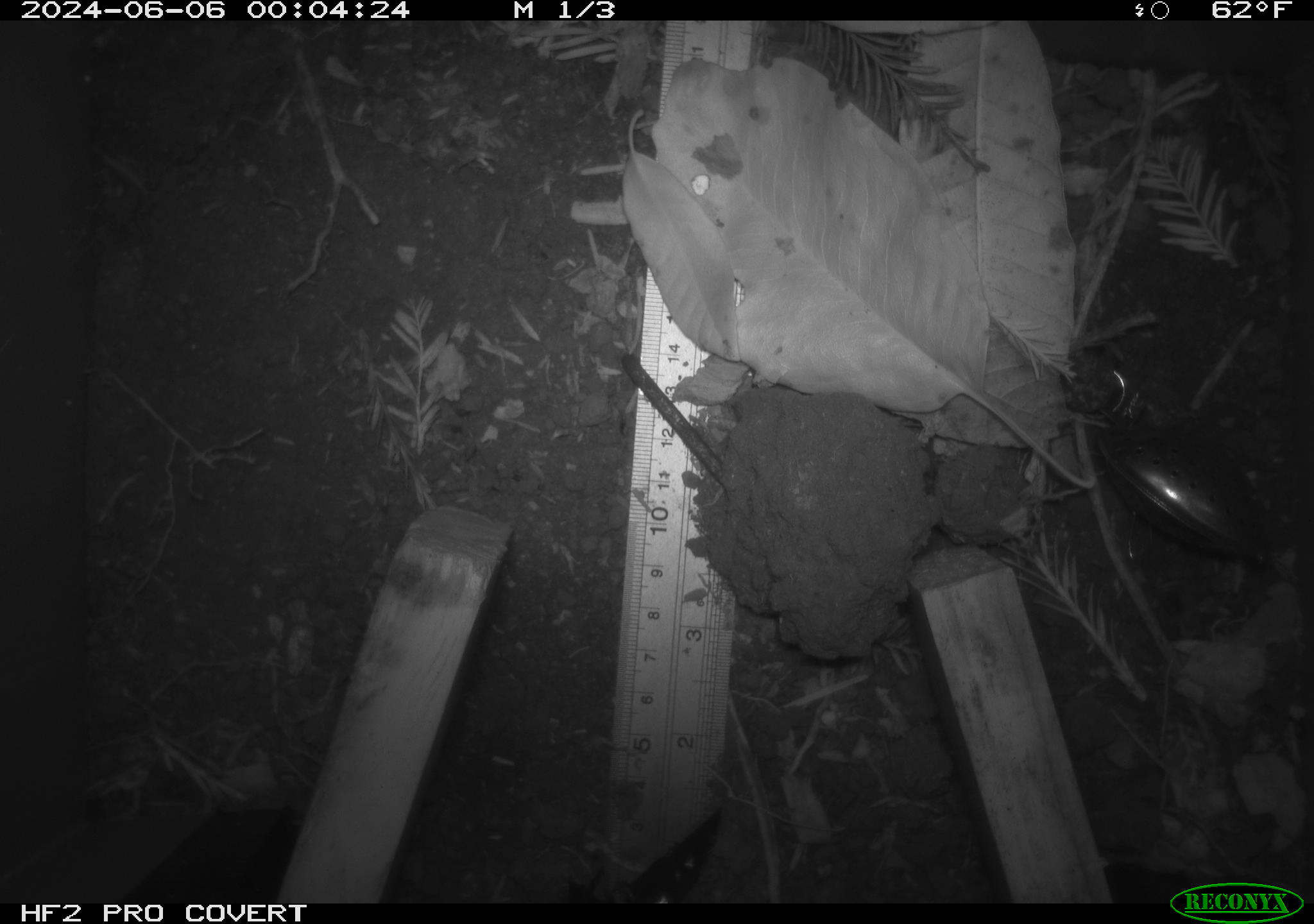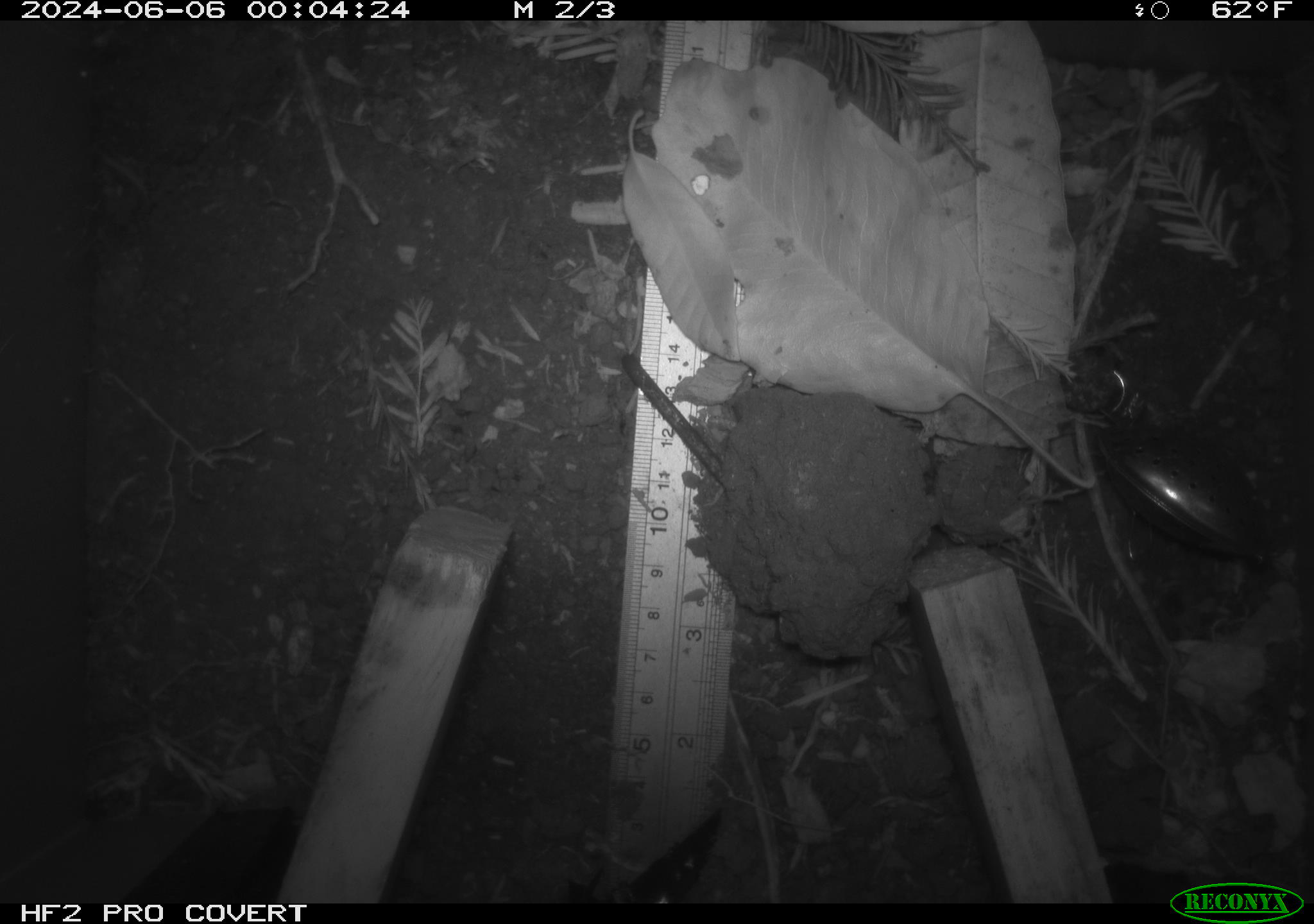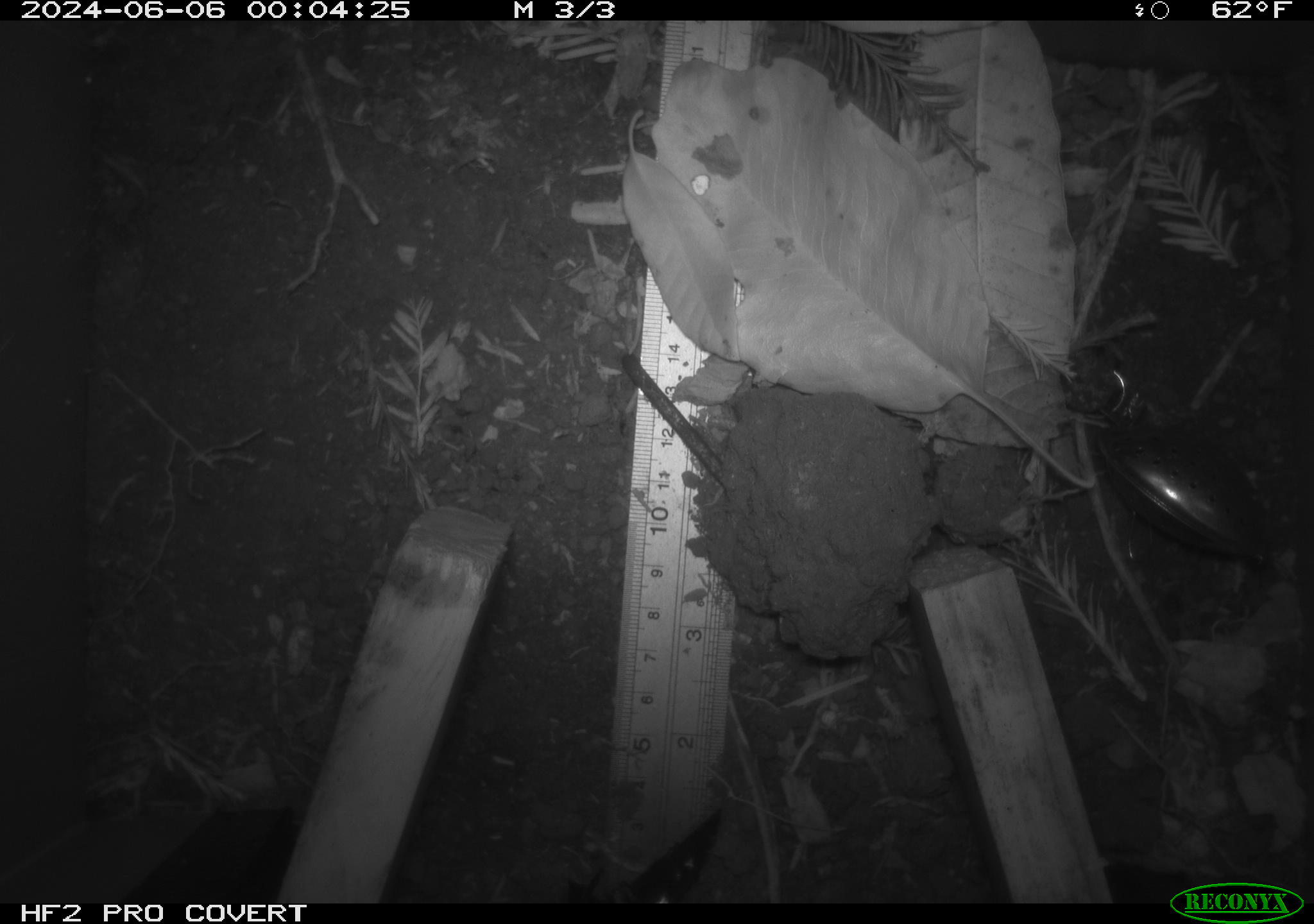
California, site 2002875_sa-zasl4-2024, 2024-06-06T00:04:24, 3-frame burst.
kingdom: Animalia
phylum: Chordata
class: Mammalia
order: Rodentia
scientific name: Rodentia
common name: rodent